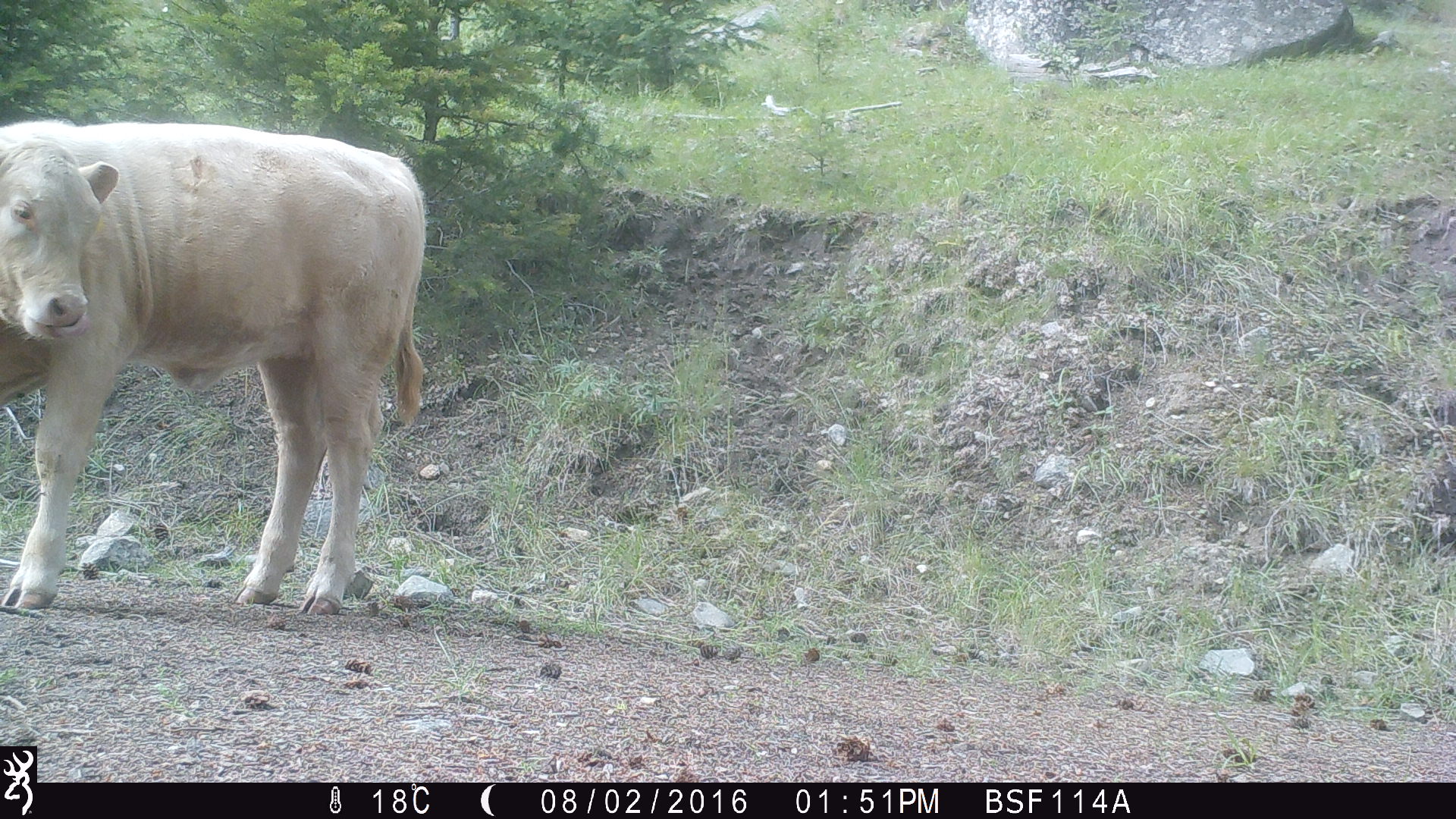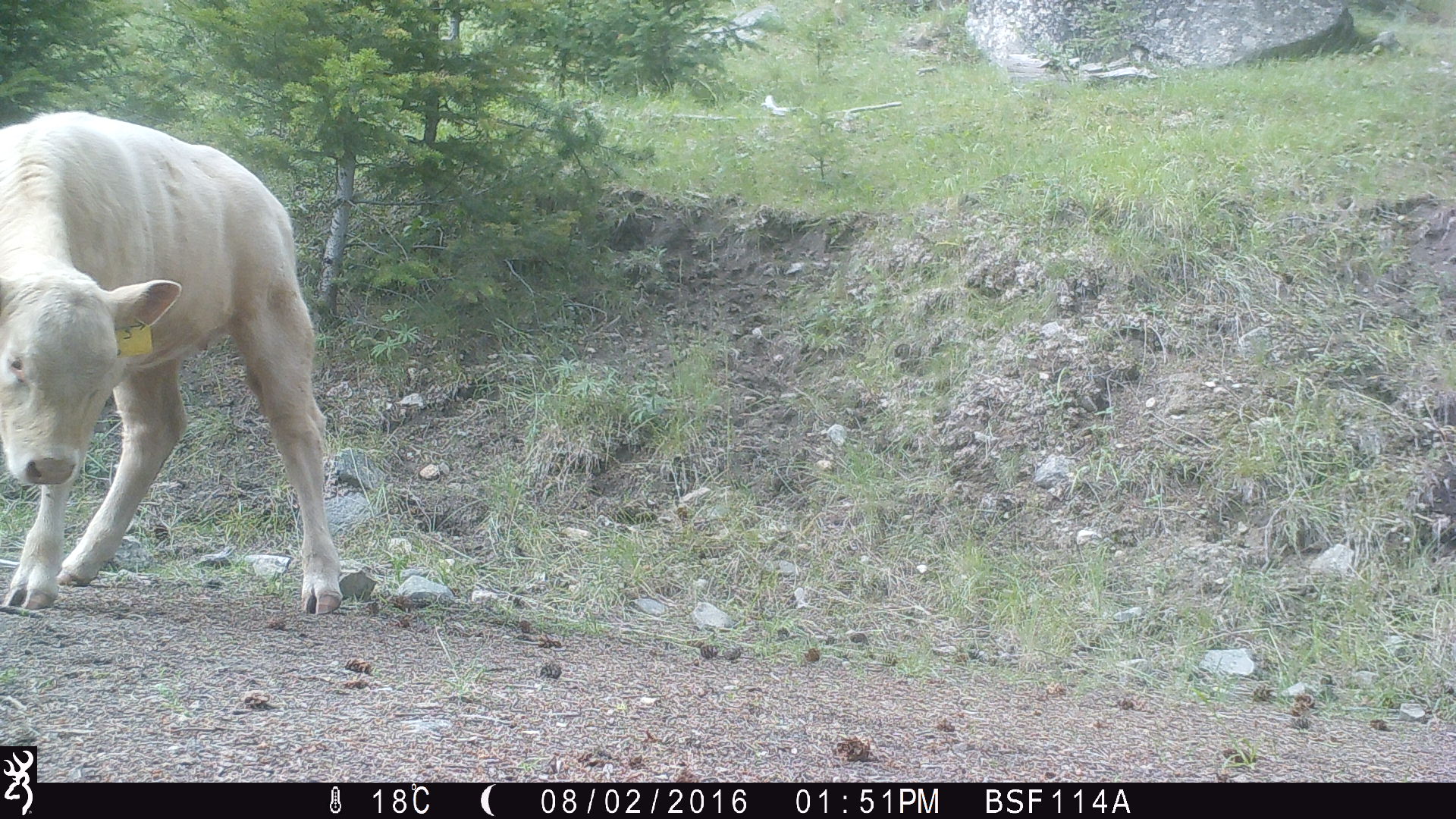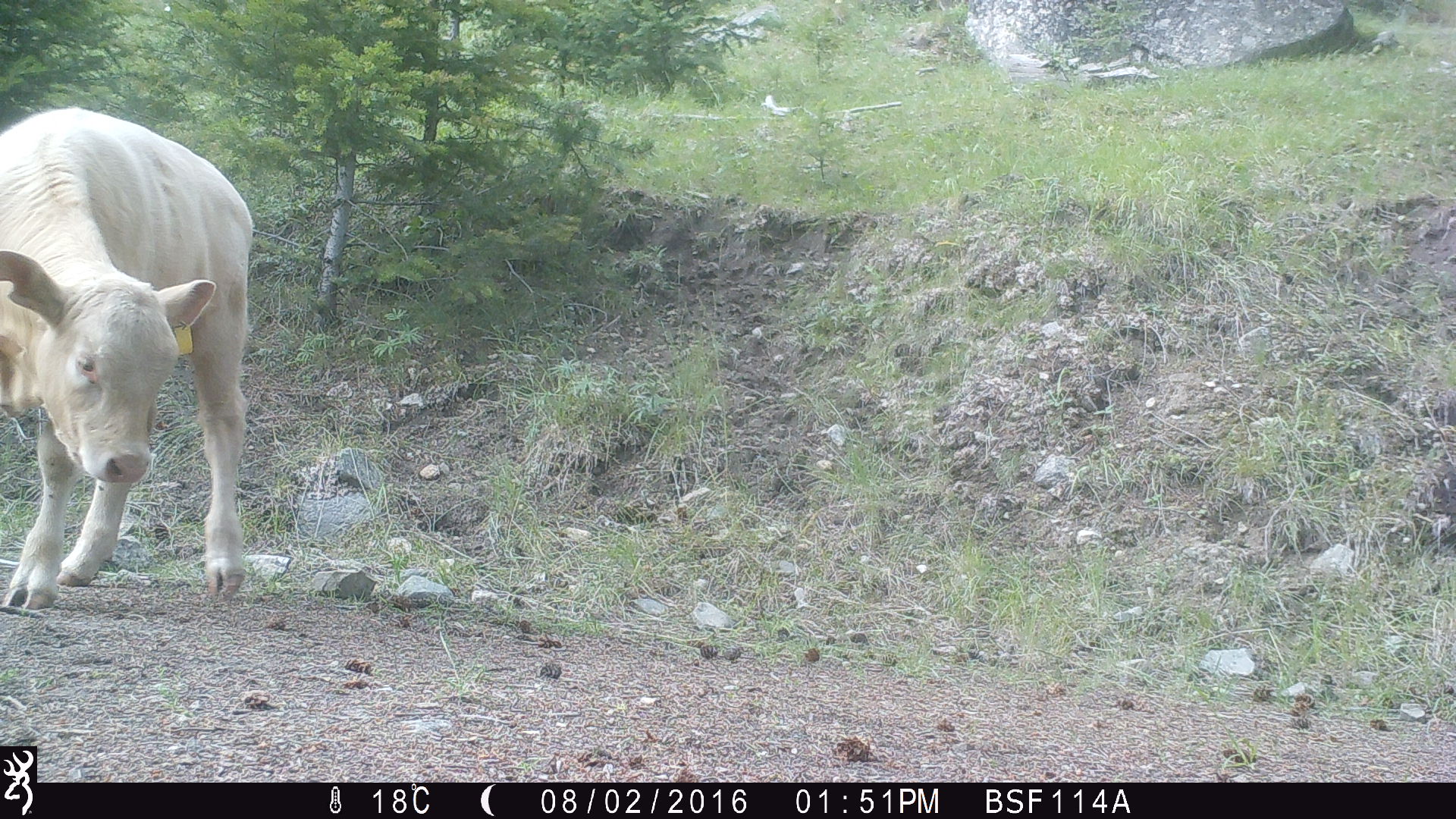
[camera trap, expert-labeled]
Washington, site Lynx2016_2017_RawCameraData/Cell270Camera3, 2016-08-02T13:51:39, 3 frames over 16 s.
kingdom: Animalia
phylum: Chordata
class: Mammalia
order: Artiodactyla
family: Bovidae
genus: Bos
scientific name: Bos taurus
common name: domestic cattle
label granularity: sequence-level